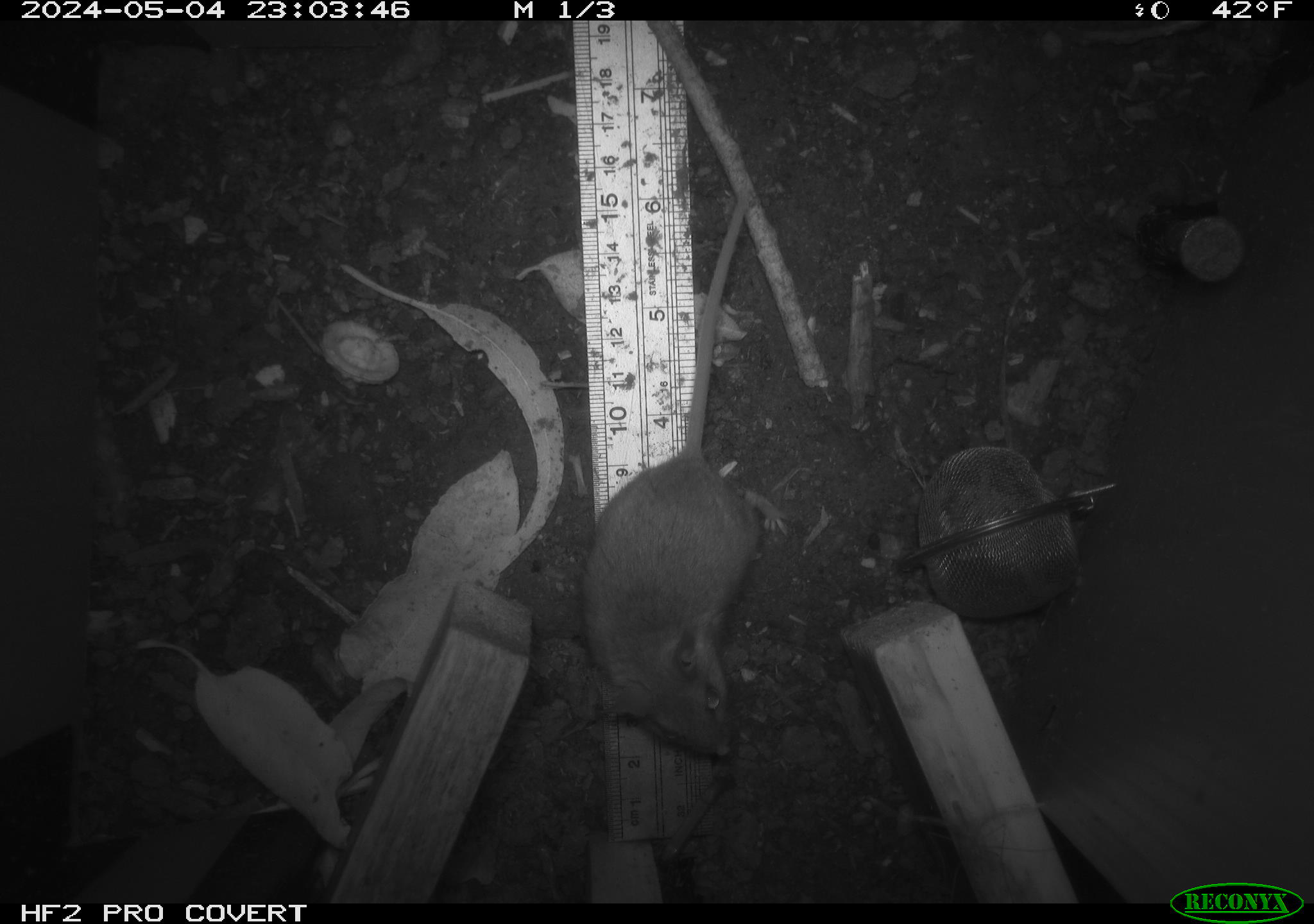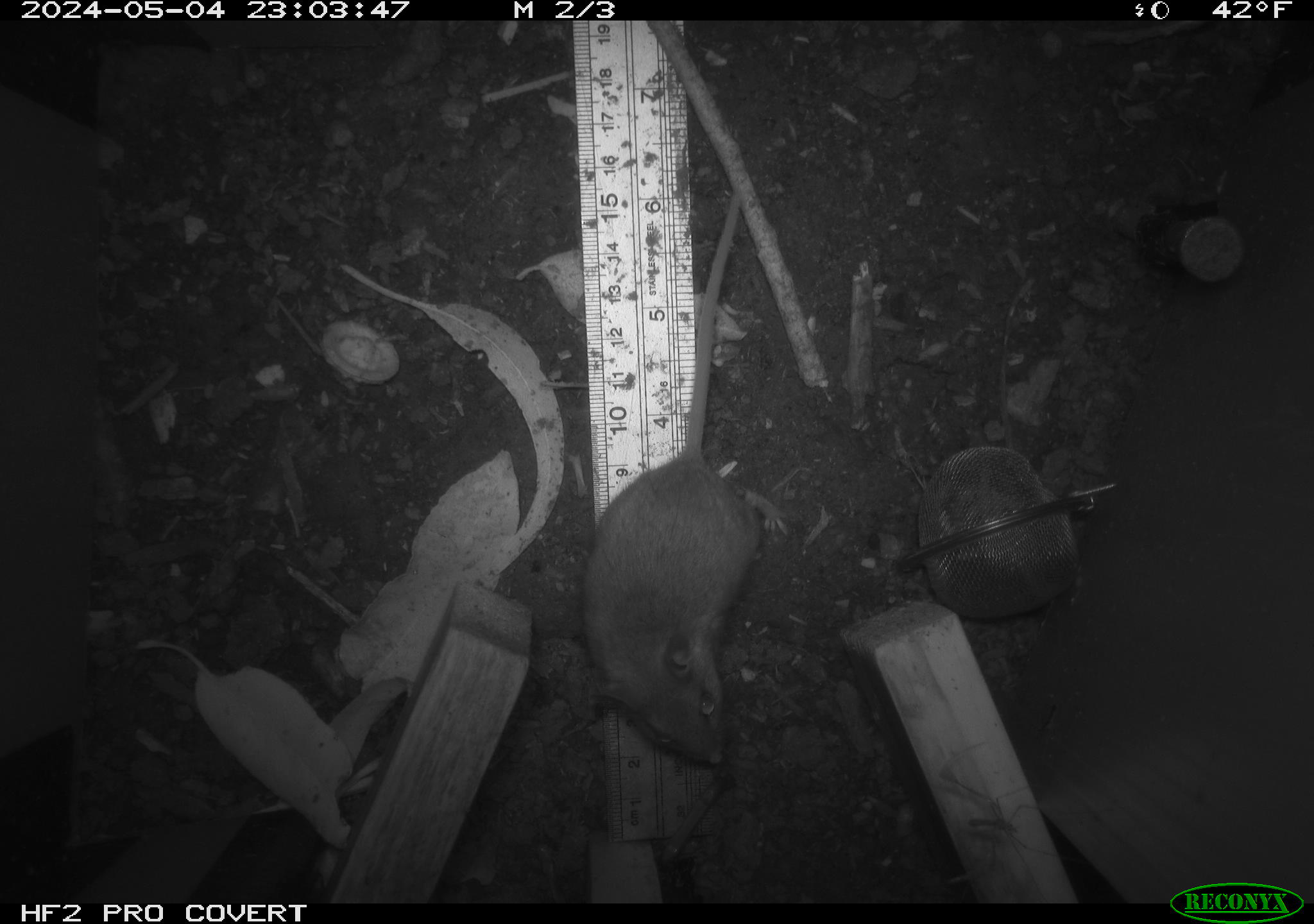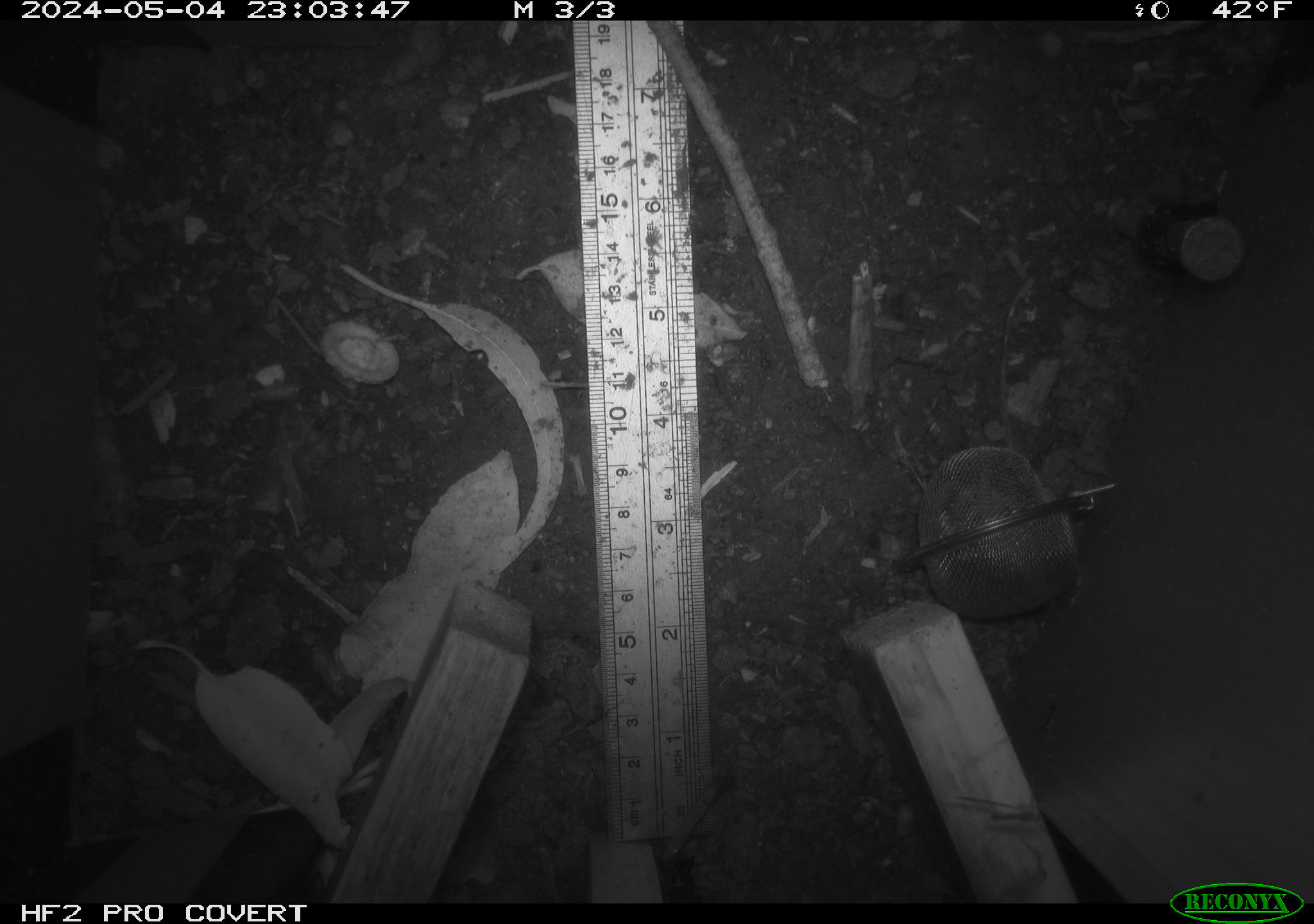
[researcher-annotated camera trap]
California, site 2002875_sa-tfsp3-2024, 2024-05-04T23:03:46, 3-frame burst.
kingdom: Animalia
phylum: Chordata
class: Mammalia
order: Rodentia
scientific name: Rodentia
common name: mouse species